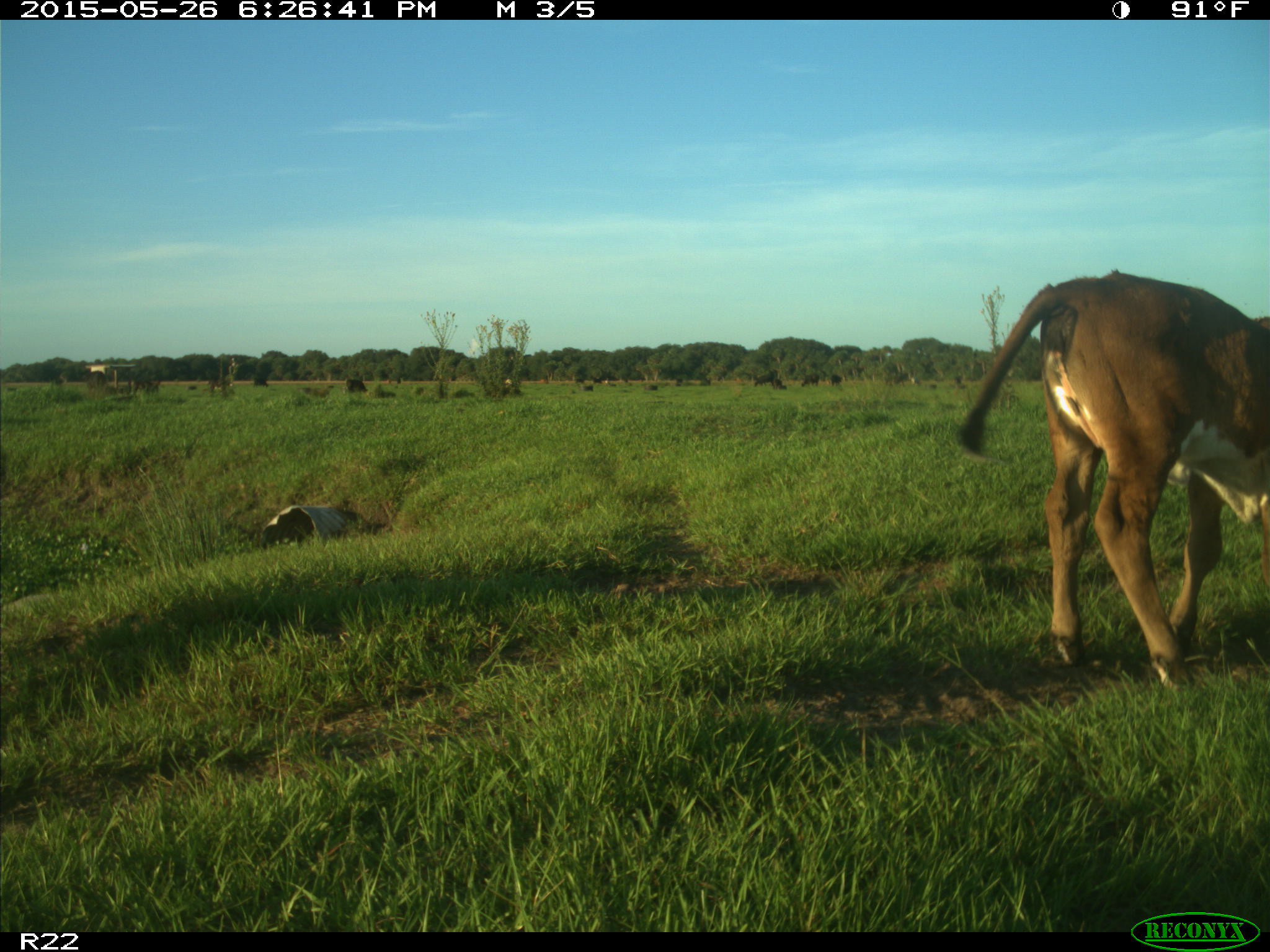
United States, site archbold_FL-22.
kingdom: Animalia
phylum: Chordata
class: Mammalia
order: Artiodactyla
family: Bovidae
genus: Bos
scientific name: Bos taurus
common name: domestic cow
Bos taurus (domestic cow).